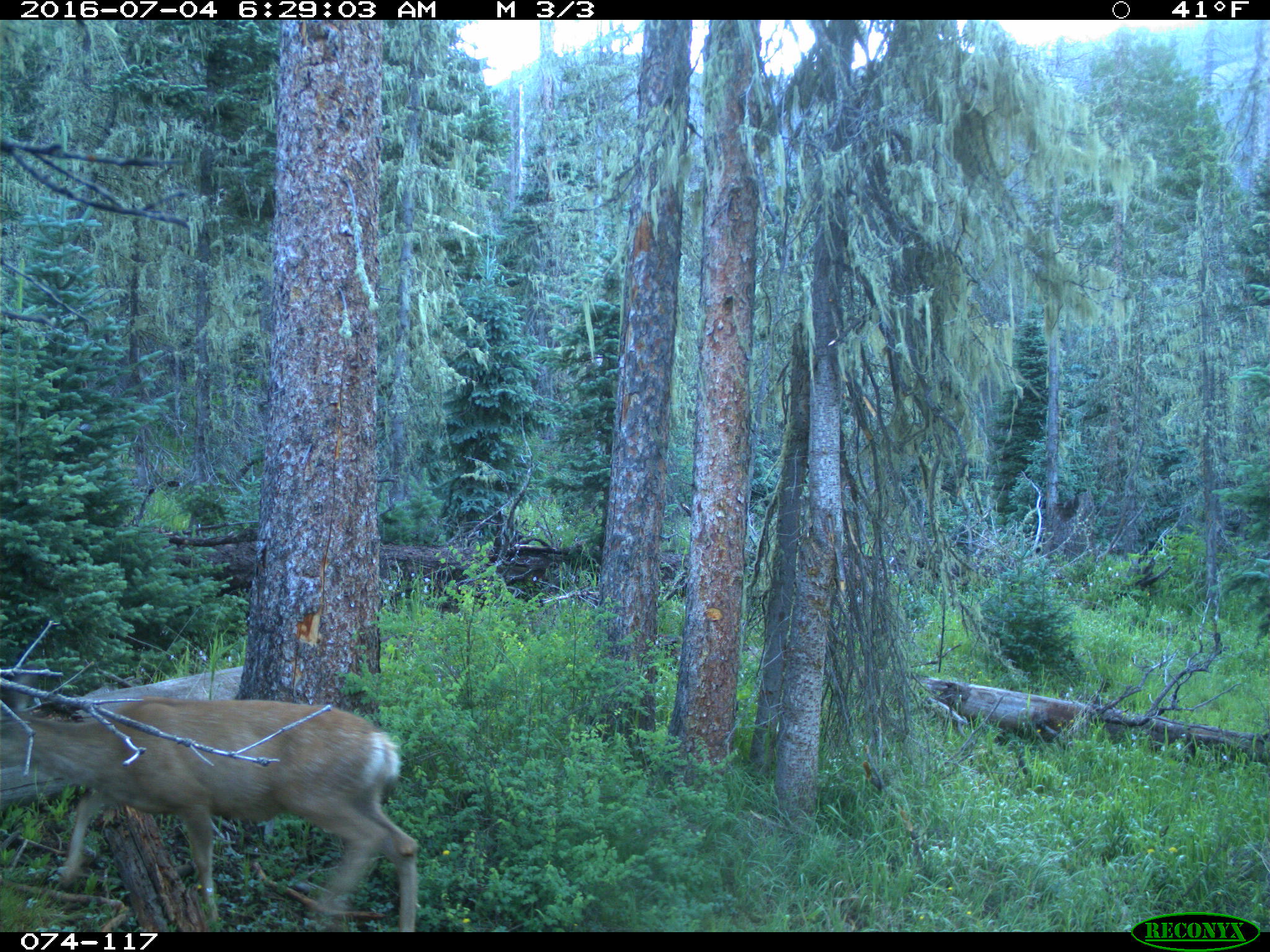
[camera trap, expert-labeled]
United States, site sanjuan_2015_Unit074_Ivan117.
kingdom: Animalia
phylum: Chordata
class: Mammalia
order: Artiodactyla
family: Cervidae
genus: Odocoileus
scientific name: Odocoileus hemionus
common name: mule deer